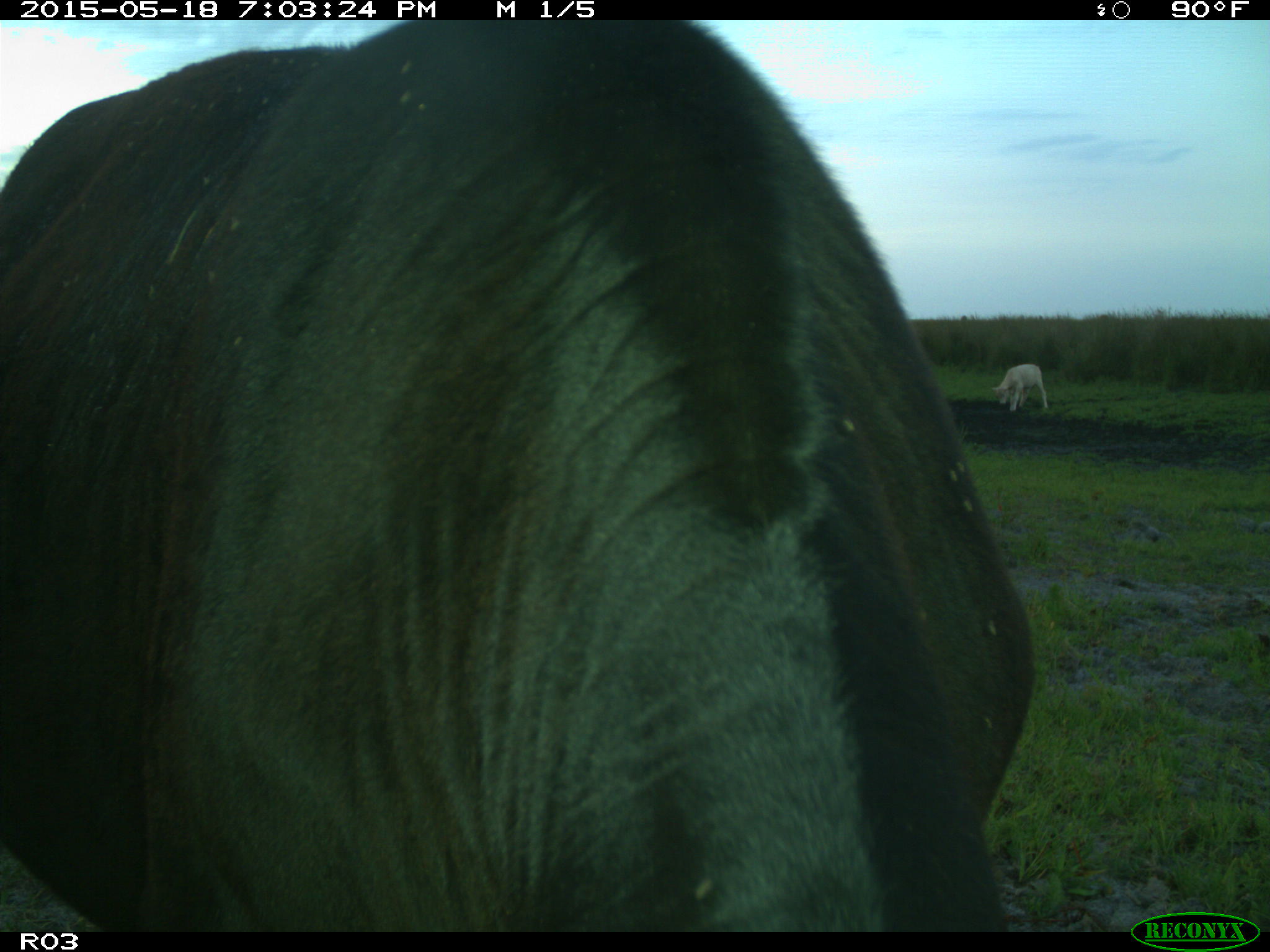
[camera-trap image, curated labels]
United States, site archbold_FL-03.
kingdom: Animalia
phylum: Chordata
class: Mammalia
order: Artiodactyla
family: Bovidae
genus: Bos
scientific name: Bos taurus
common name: domestic cow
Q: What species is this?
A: Bos taurus (domestic cow).